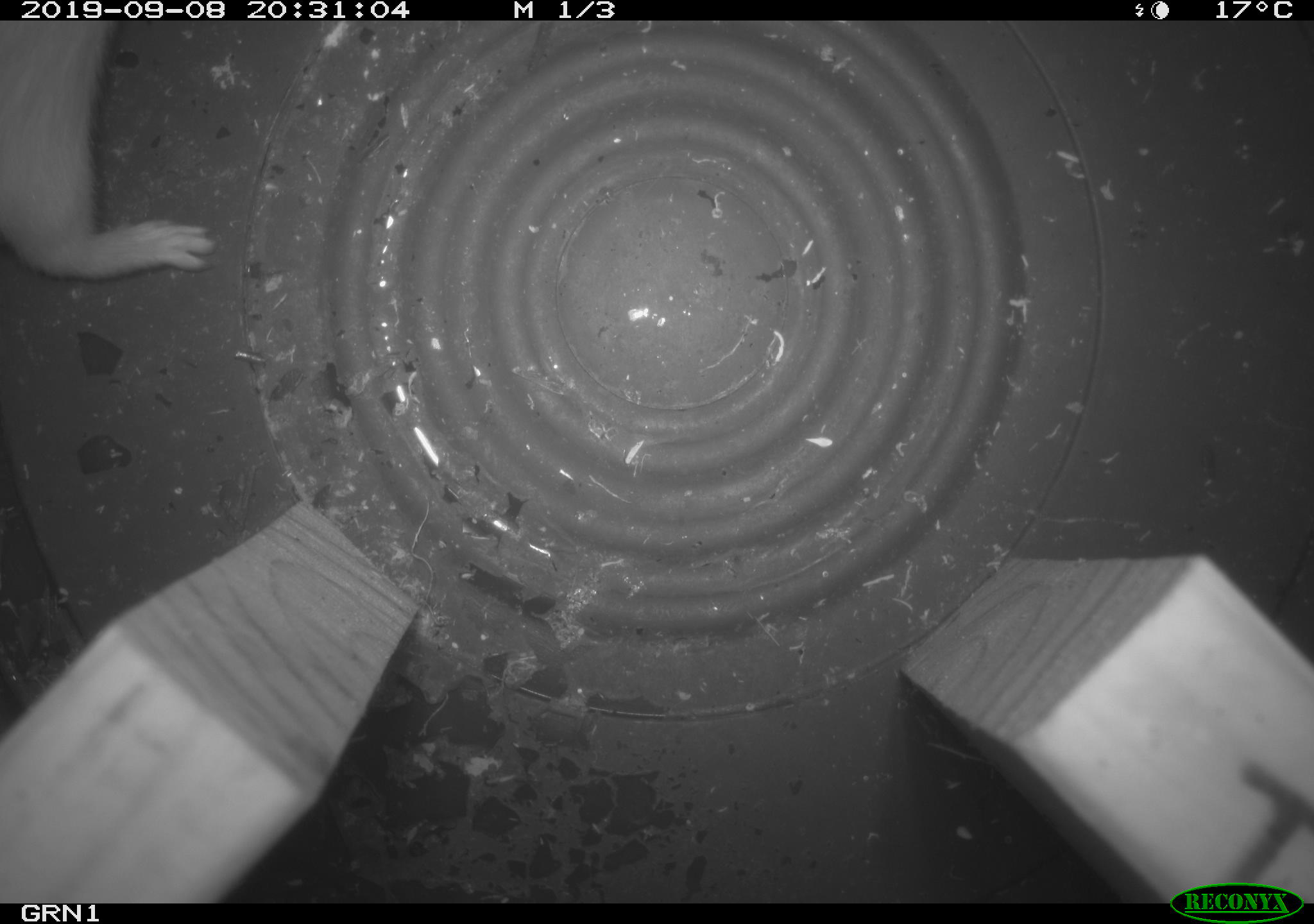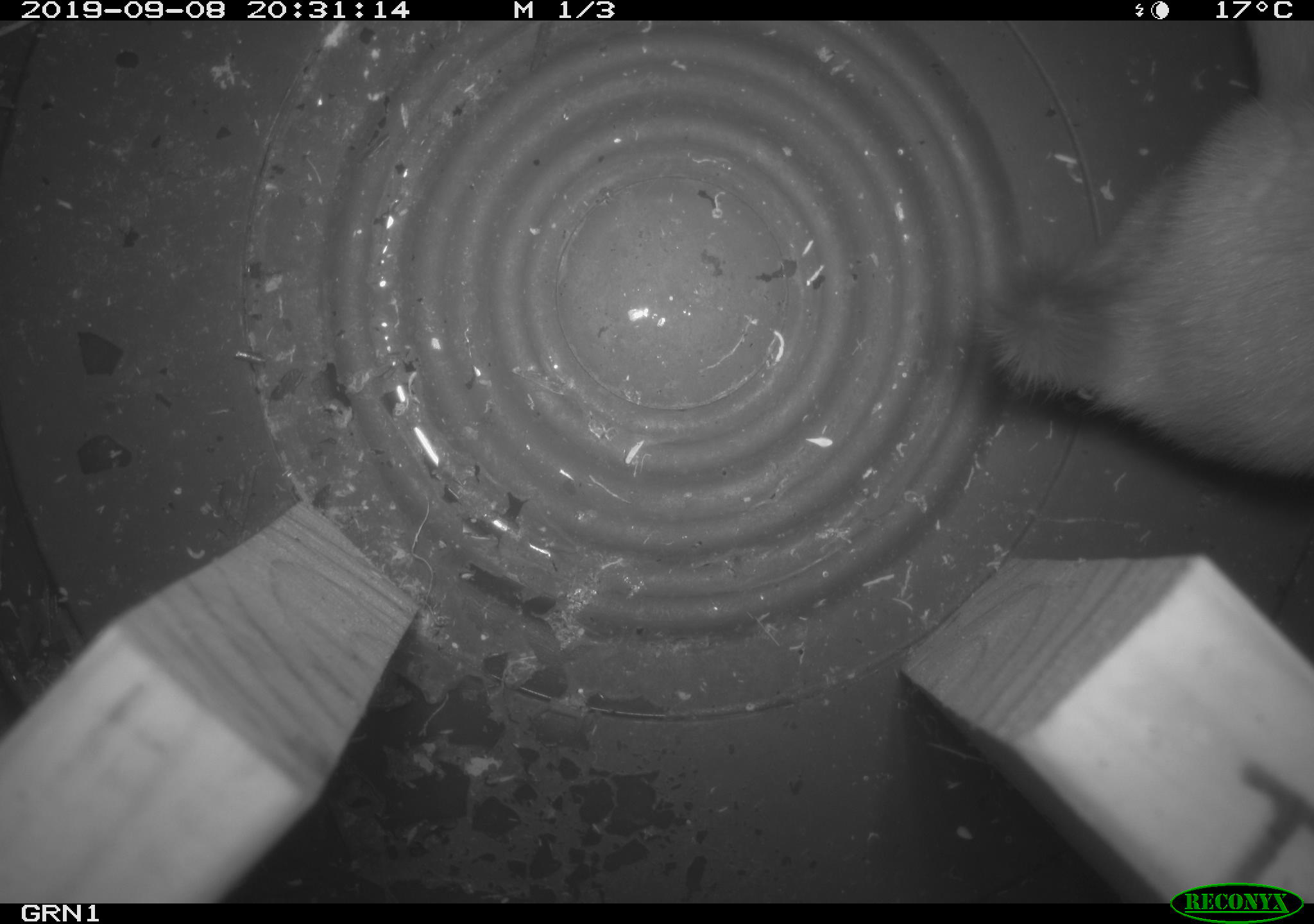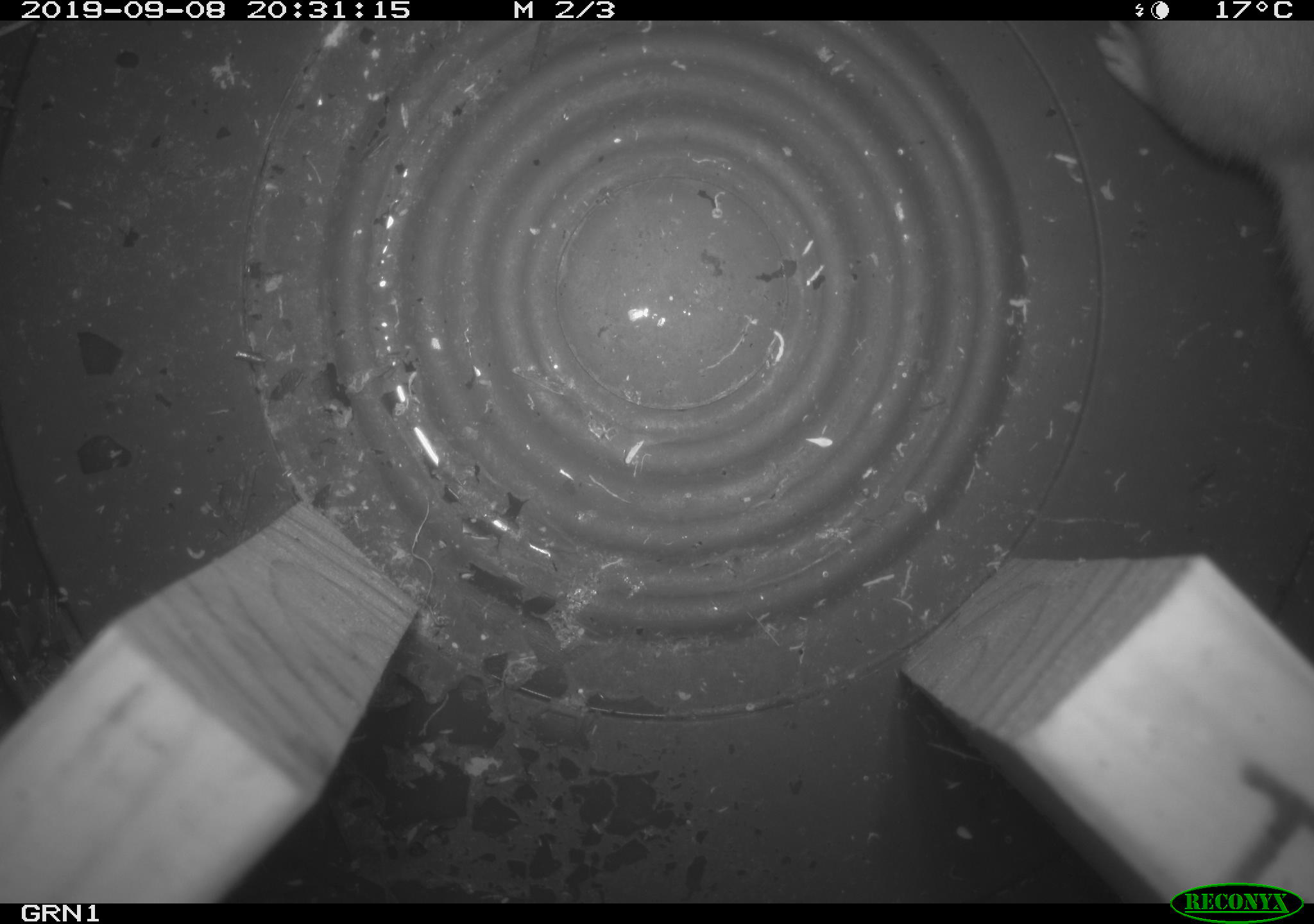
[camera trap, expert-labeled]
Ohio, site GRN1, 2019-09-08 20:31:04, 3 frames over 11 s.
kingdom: Animalia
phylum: Chordata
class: Mammalia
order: Carnivora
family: Mustelidae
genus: Neogale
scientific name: Neogale frenata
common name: long-tailed weasel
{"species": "long-tailed weasel (Neogale frenata)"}